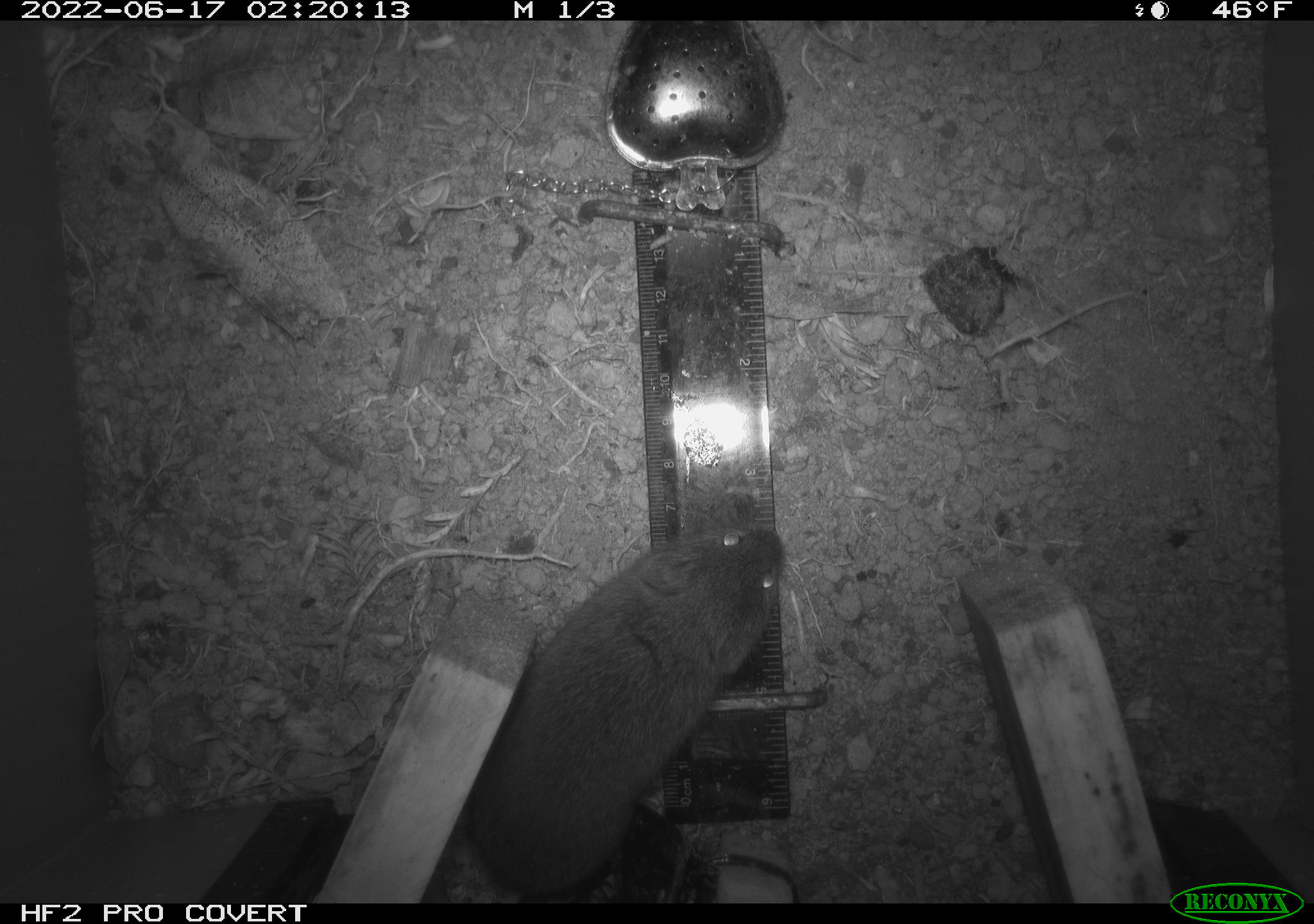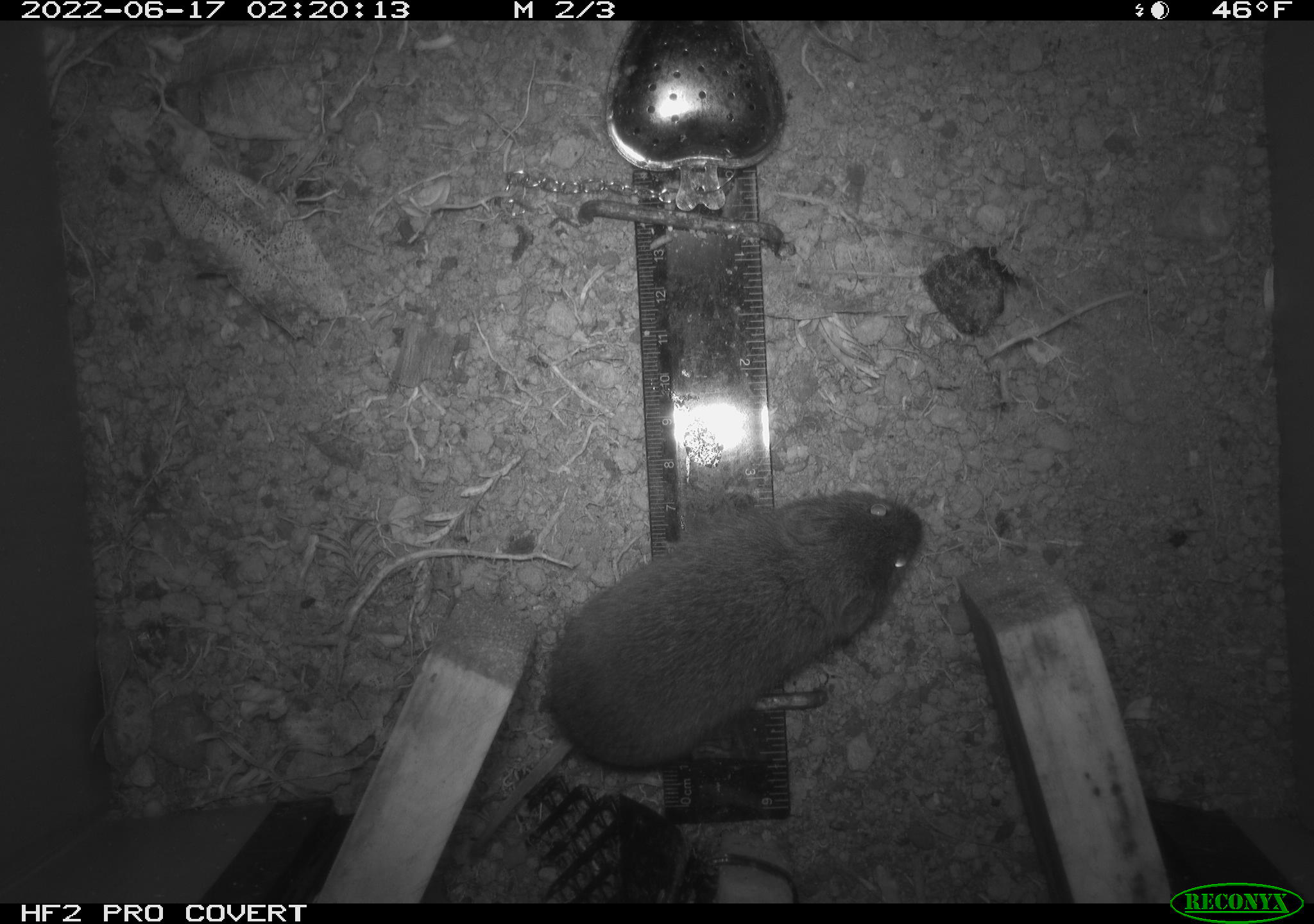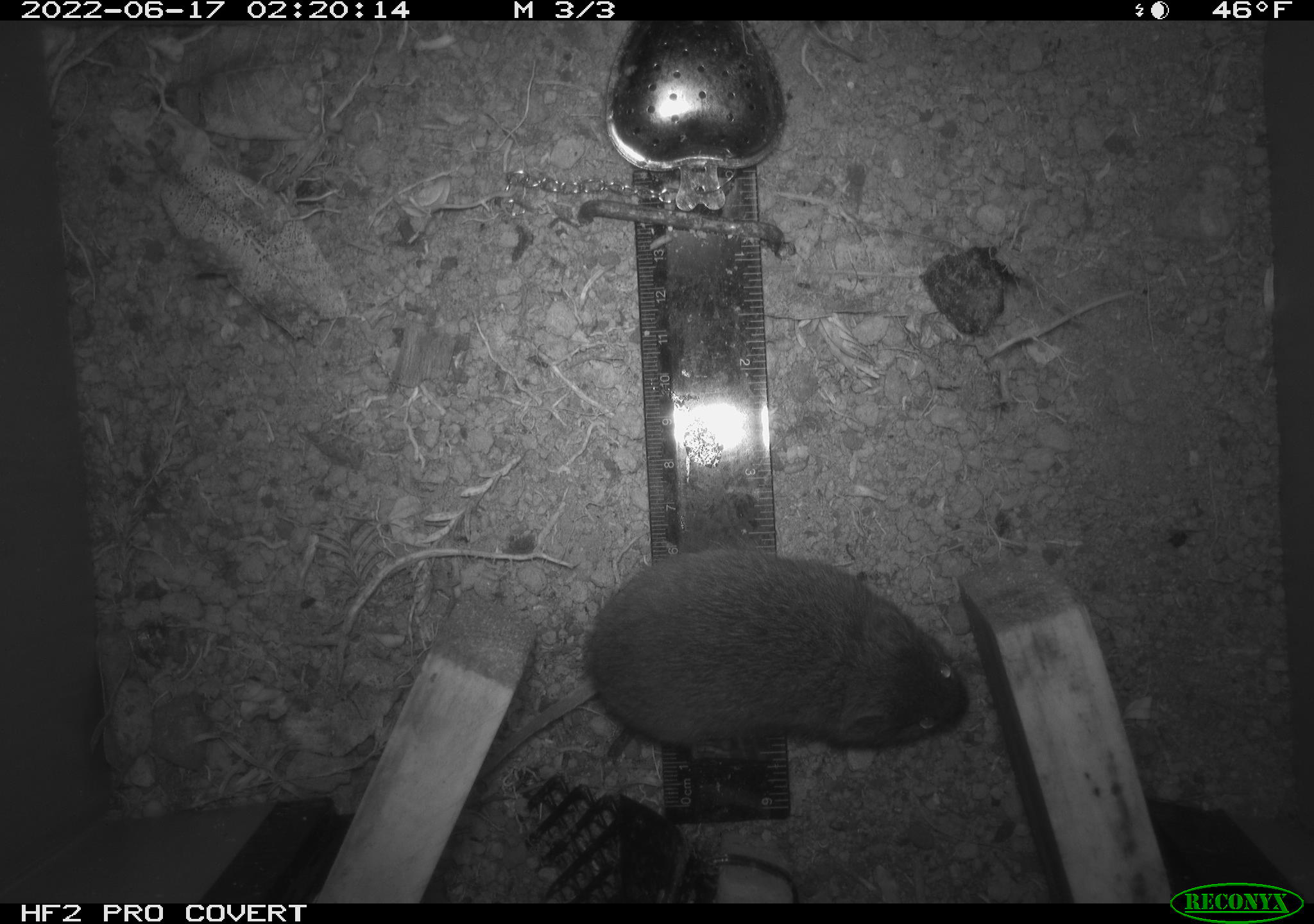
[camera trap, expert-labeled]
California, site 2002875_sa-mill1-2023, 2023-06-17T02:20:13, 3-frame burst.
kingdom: Animalia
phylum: Chordata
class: Mammalia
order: Rodentia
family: Cricetidae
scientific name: Arvicolinae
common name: voles, lemmings, and muskrats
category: arvicolinae subfamily